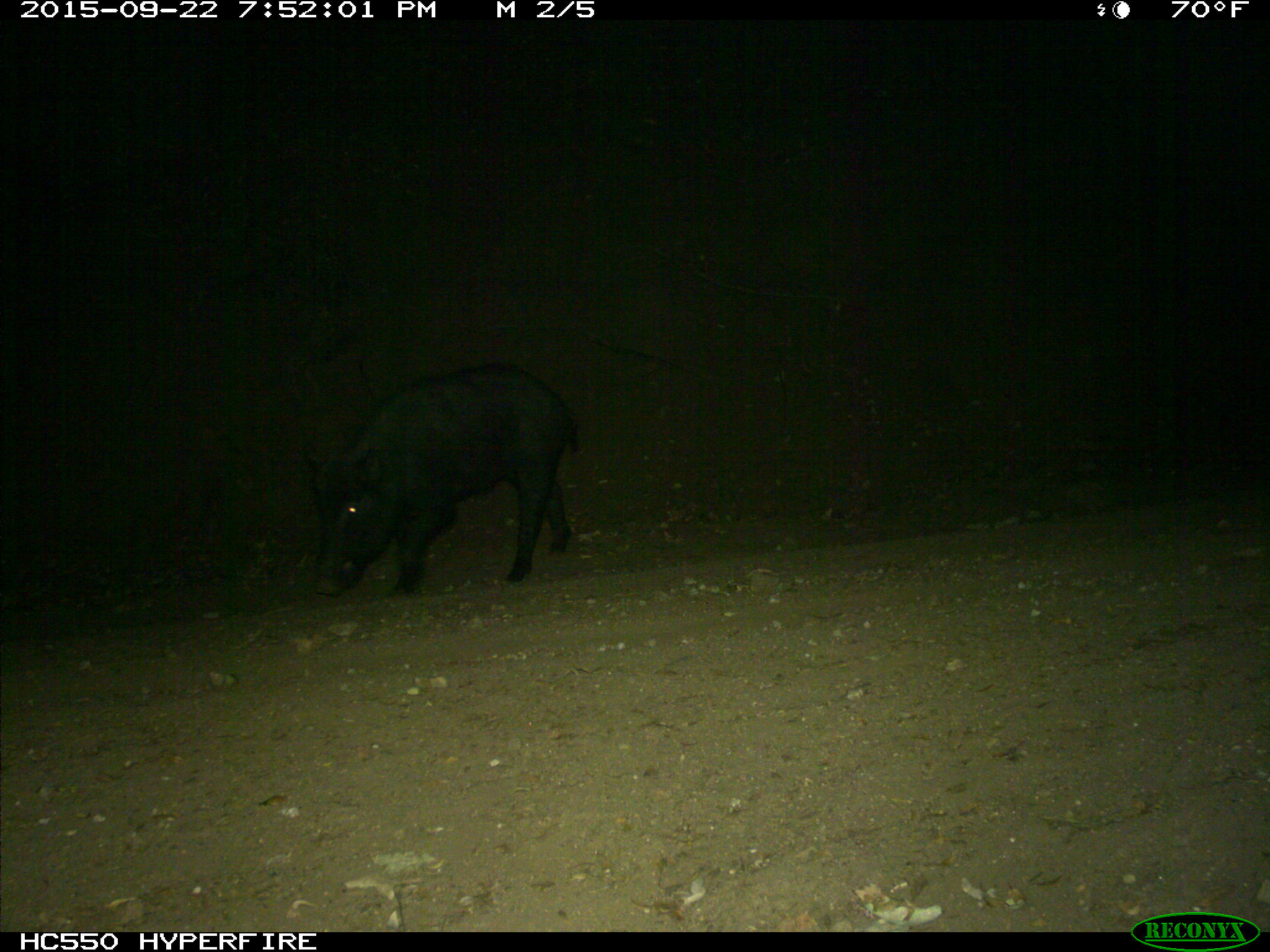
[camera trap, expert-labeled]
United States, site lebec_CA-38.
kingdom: Animalia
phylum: Chordata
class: Mammalia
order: Artiodactyla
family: Suidae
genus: Sus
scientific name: Sus scrofa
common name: wild boar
Sus scrofa (wild boar).